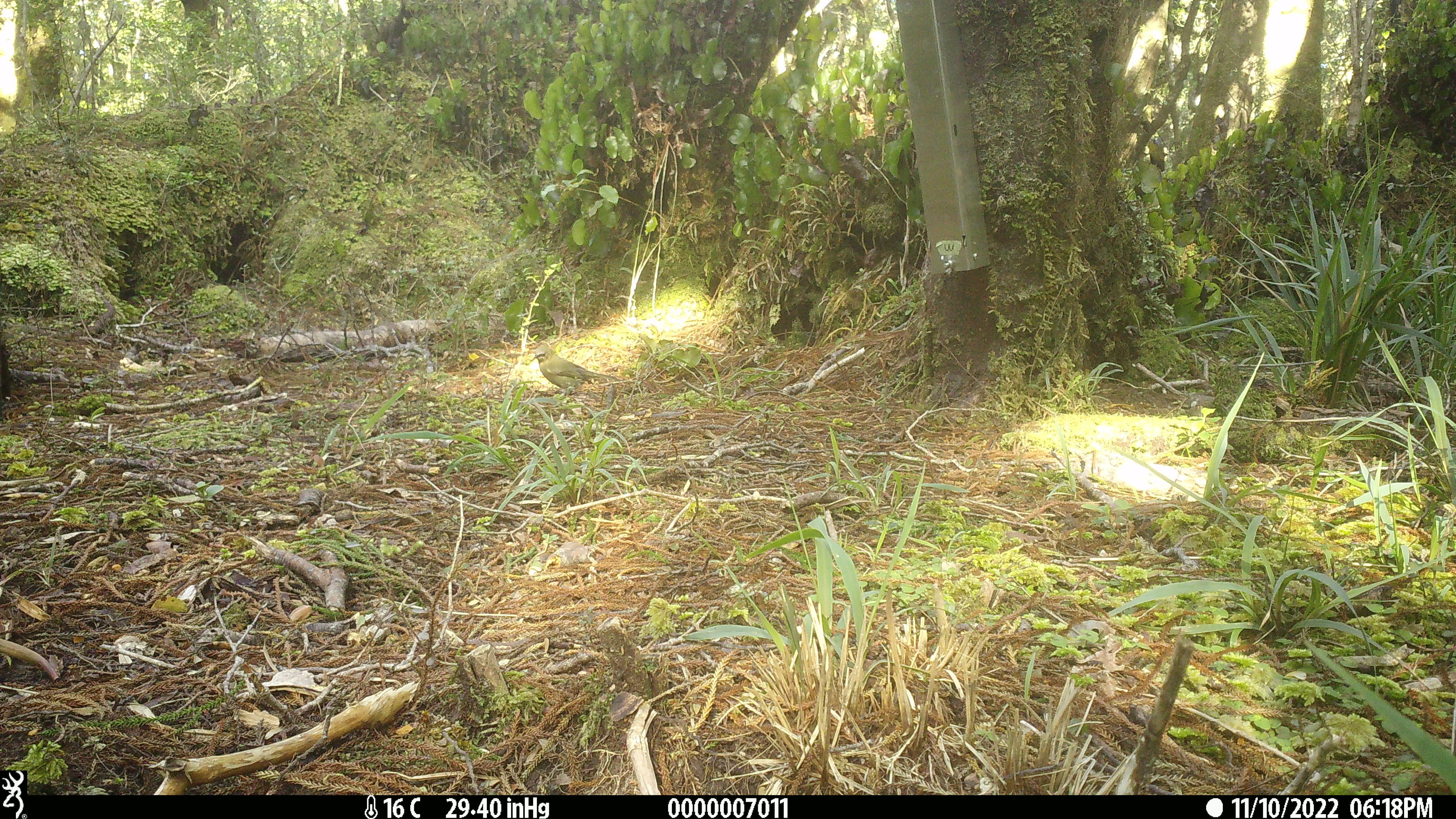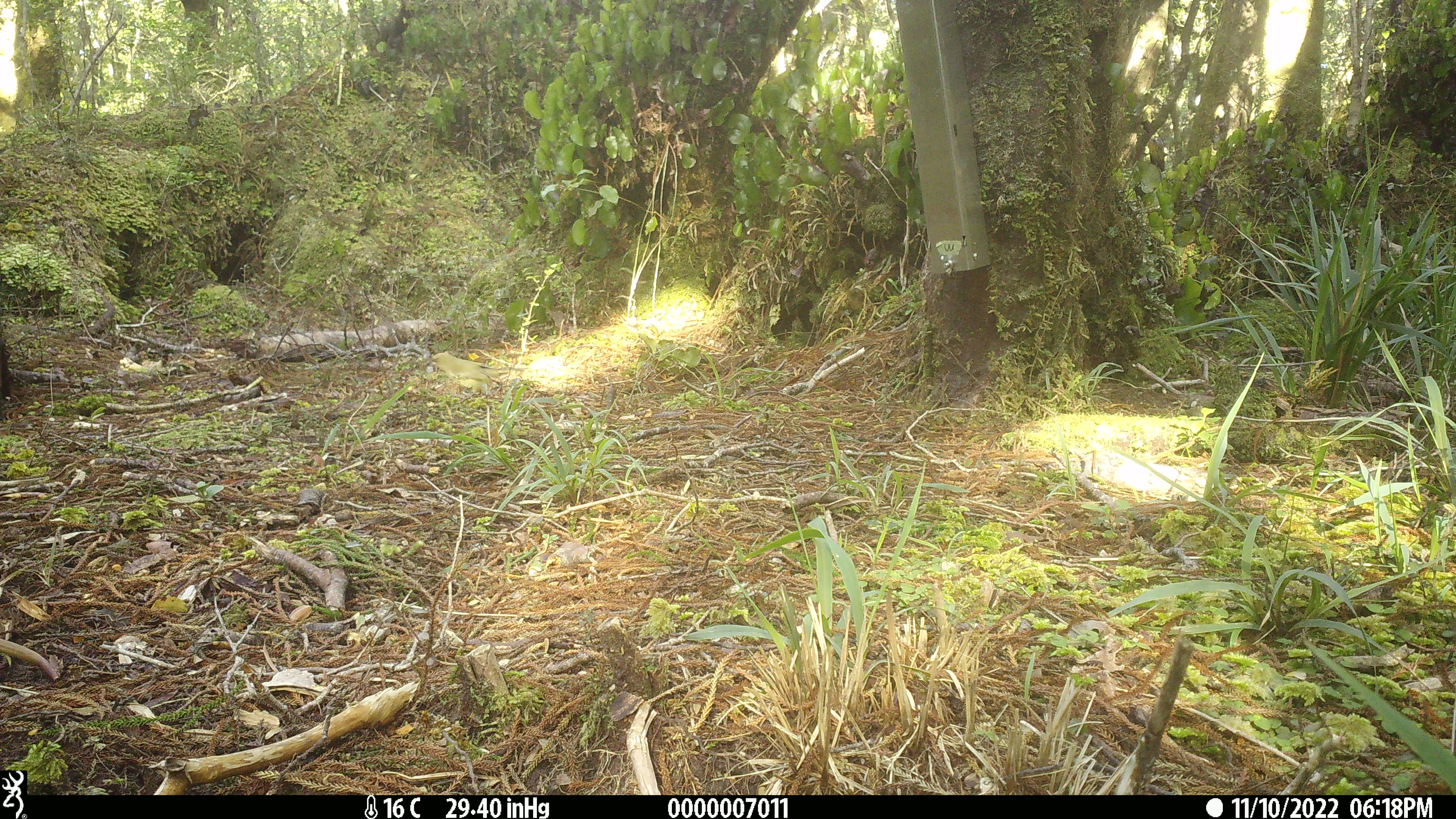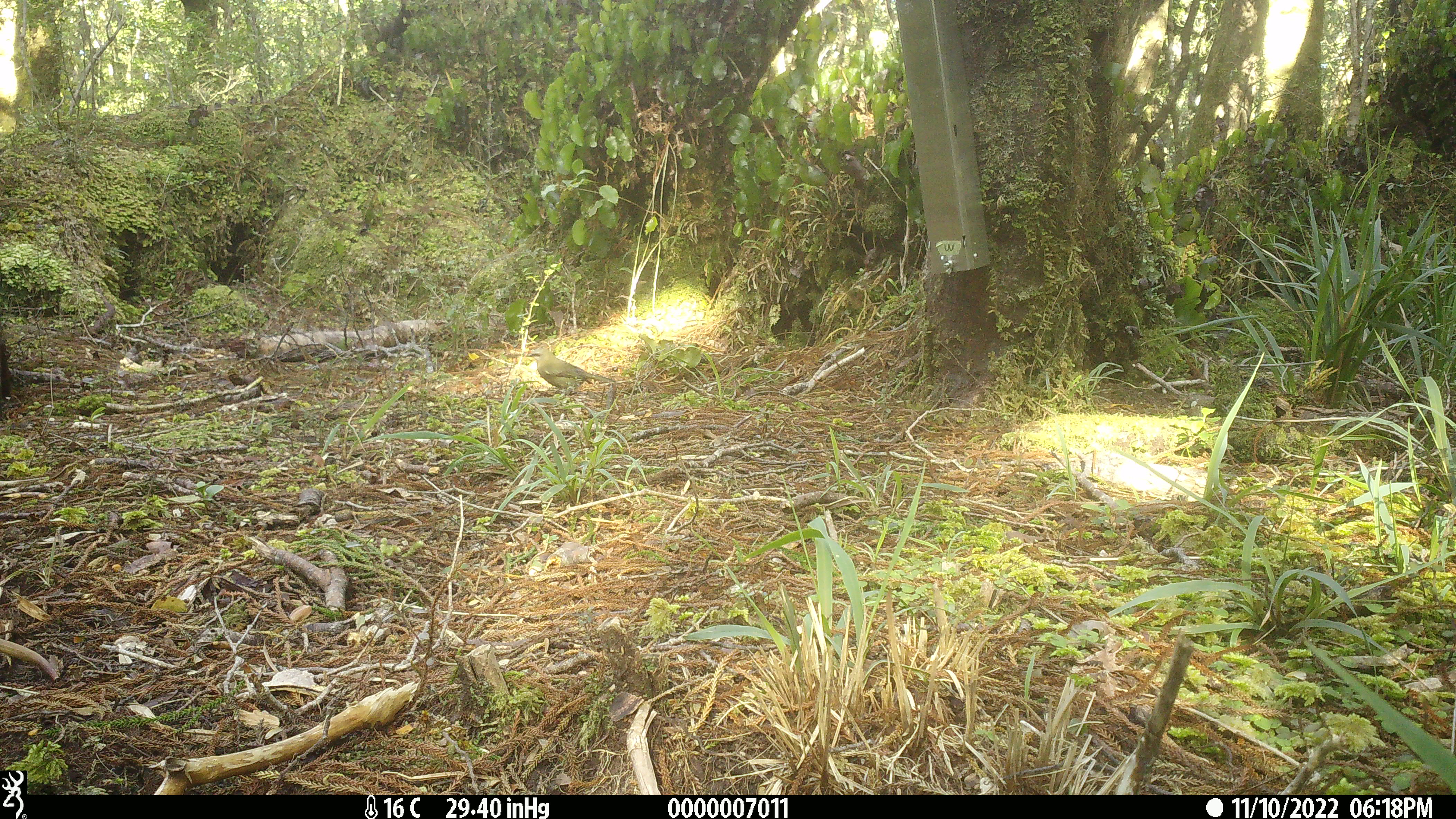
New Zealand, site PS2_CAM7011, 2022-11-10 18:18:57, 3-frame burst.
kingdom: Animalia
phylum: Chordata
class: Aves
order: Passeriformes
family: Meliphagidae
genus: Anthornis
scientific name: Anthornis melanura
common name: new zealand bellbird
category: bellbird